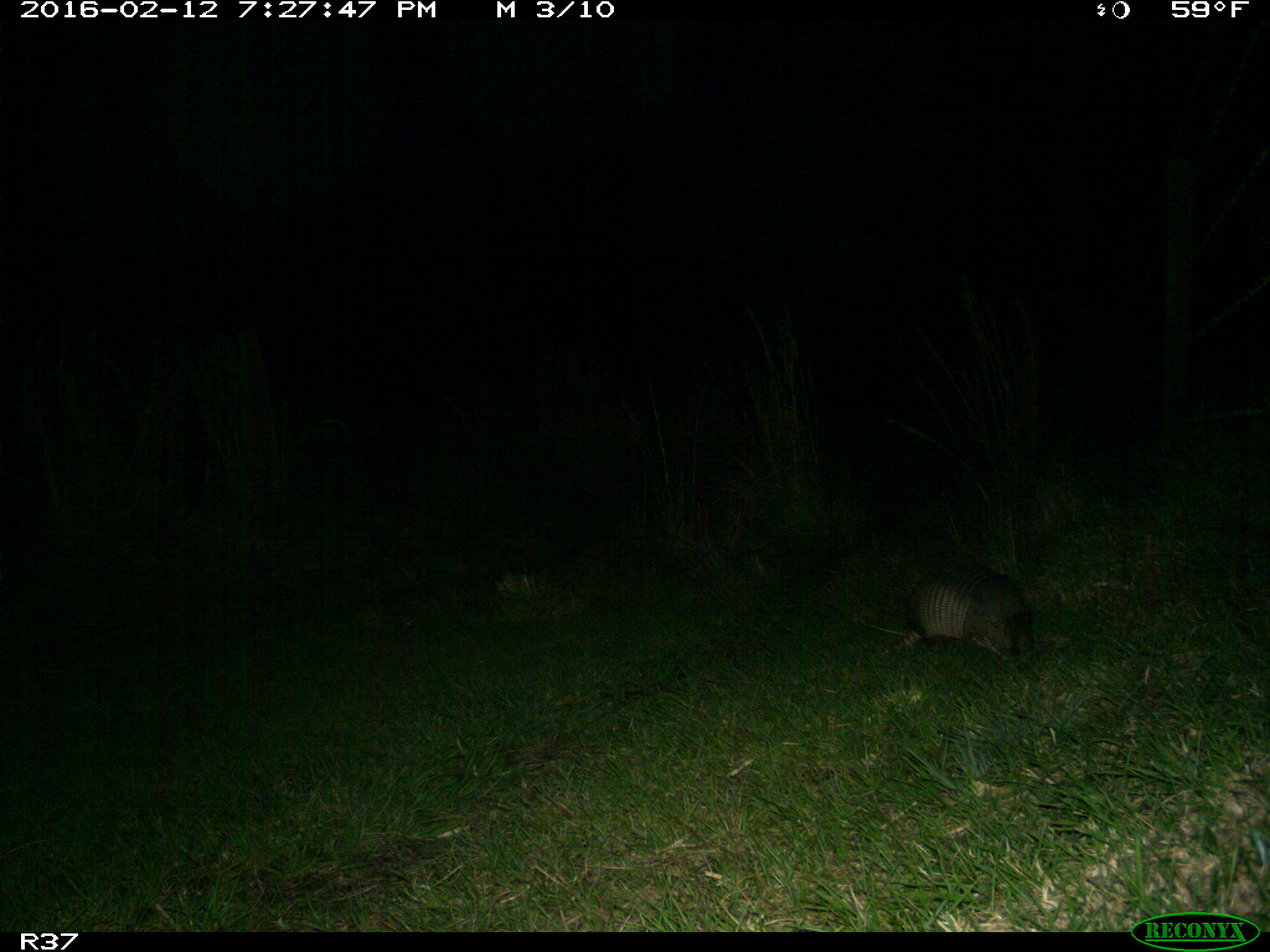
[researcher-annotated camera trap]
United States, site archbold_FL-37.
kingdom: Animalia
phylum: Chordata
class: Mammalia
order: Cingulata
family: Dasypodidae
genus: Dasypus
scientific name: Dasypus novemcinctus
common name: nine-banded armadillo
Dasypus novemcinctus (nine-banded armadillo).